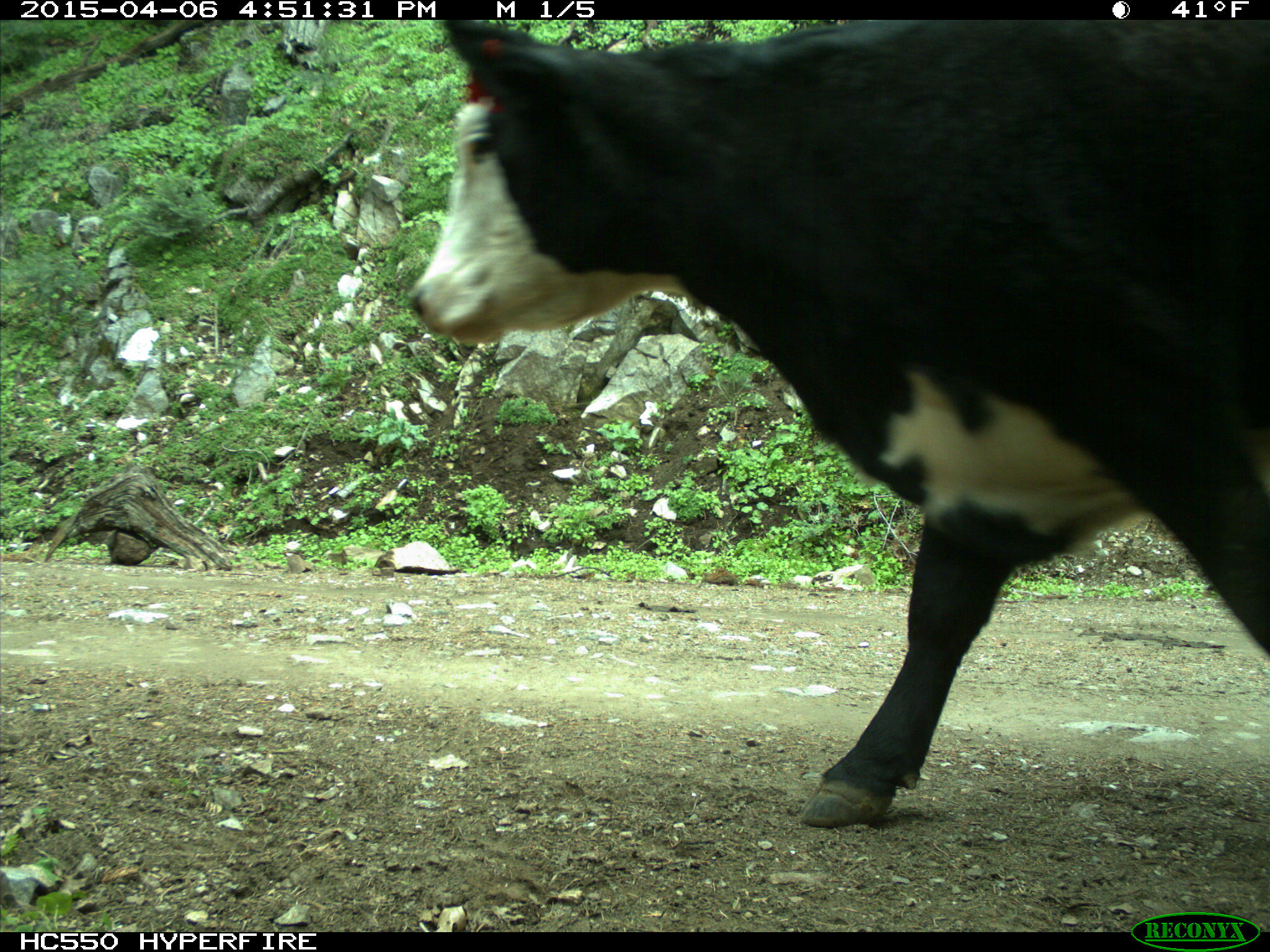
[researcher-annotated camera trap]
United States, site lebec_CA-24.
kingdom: Animalia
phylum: Chordata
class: Mammalia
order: Artiodactyla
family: Bovidae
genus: Bos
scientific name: Bos taurus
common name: domestic cow